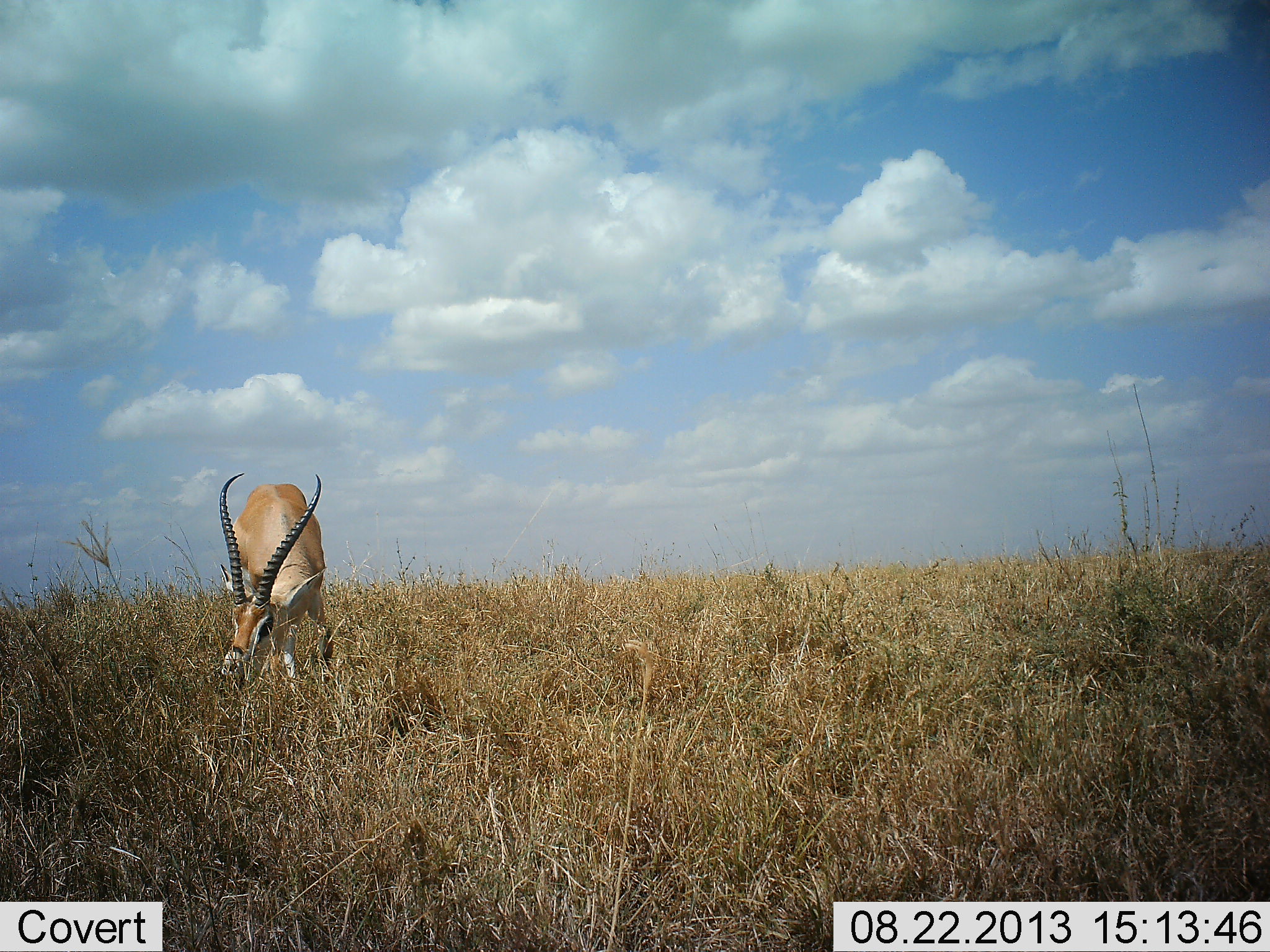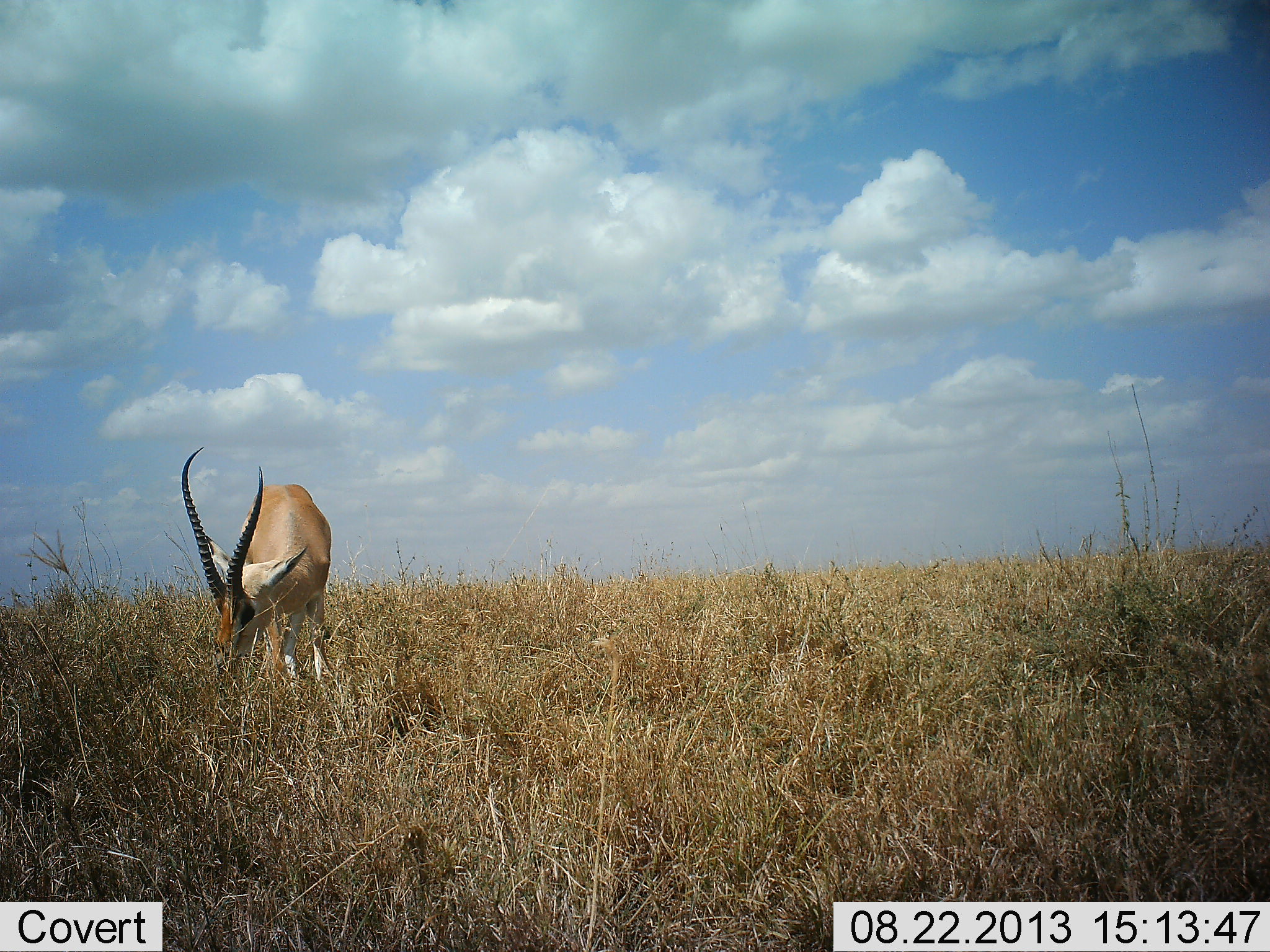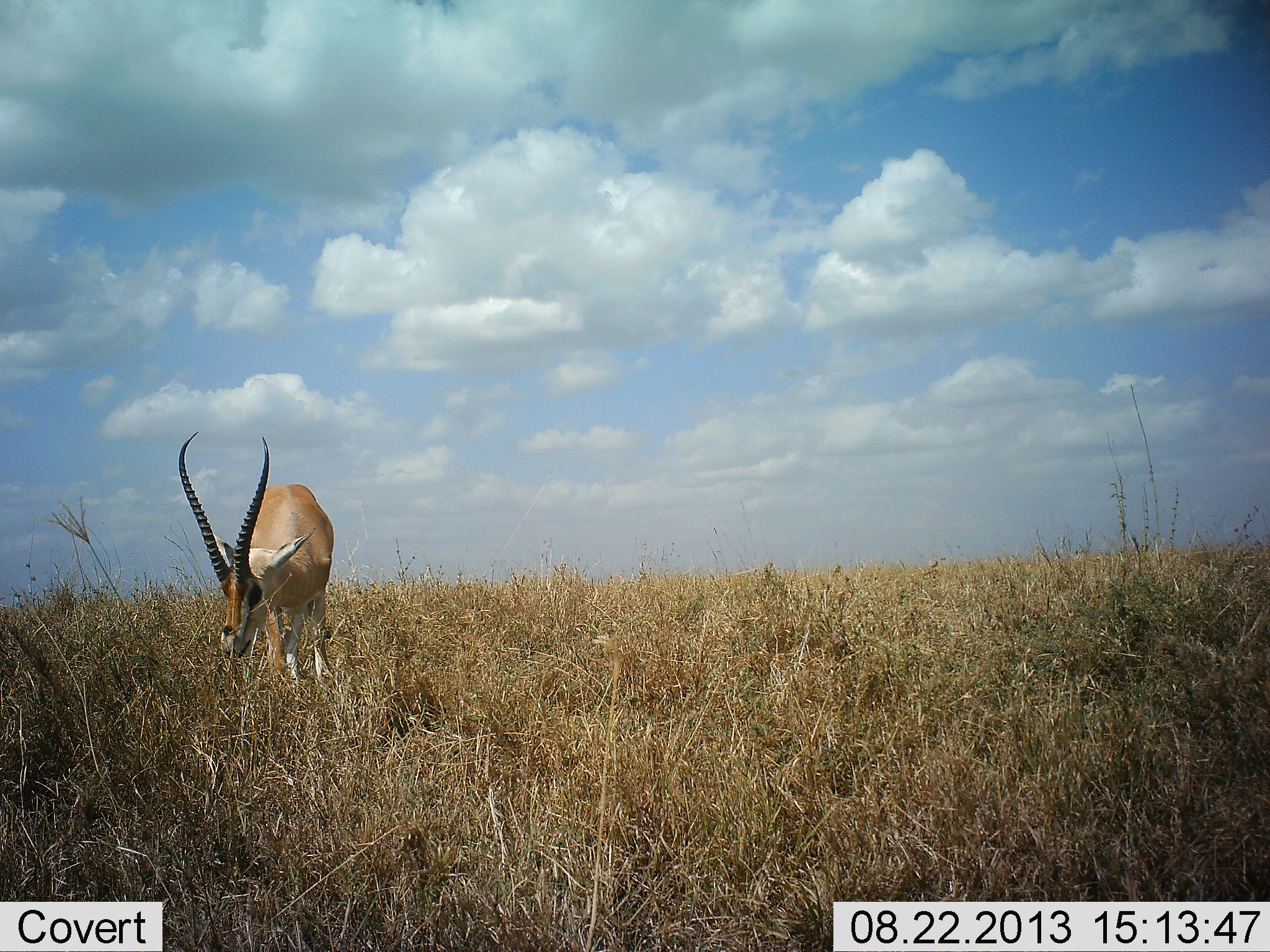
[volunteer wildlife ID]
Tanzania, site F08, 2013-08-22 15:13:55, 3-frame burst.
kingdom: Animalia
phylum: Chordata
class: Mammalia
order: Artiodactyla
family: Bovidae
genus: Nanger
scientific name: Nanger granti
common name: grant's gazelle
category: gazellegrants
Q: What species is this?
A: Gazellegrants (grant's gazelle) (Nanger granti).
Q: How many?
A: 1.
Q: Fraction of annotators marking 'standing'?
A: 30%.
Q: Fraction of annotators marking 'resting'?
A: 0%.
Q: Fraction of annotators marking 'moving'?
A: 0%.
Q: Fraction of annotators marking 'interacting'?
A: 0%.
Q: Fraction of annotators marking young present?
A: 0%.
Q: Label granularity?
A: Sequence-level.